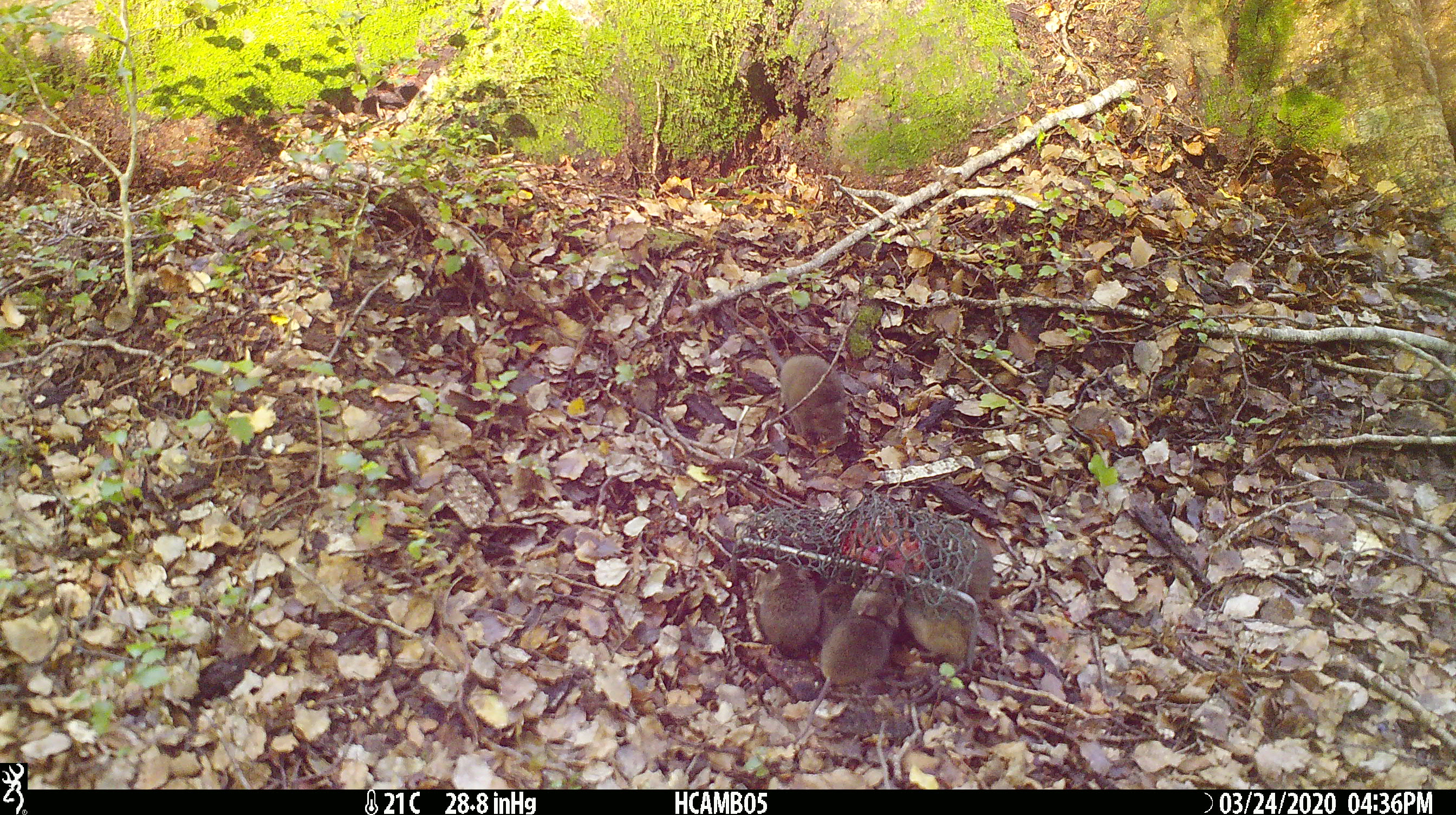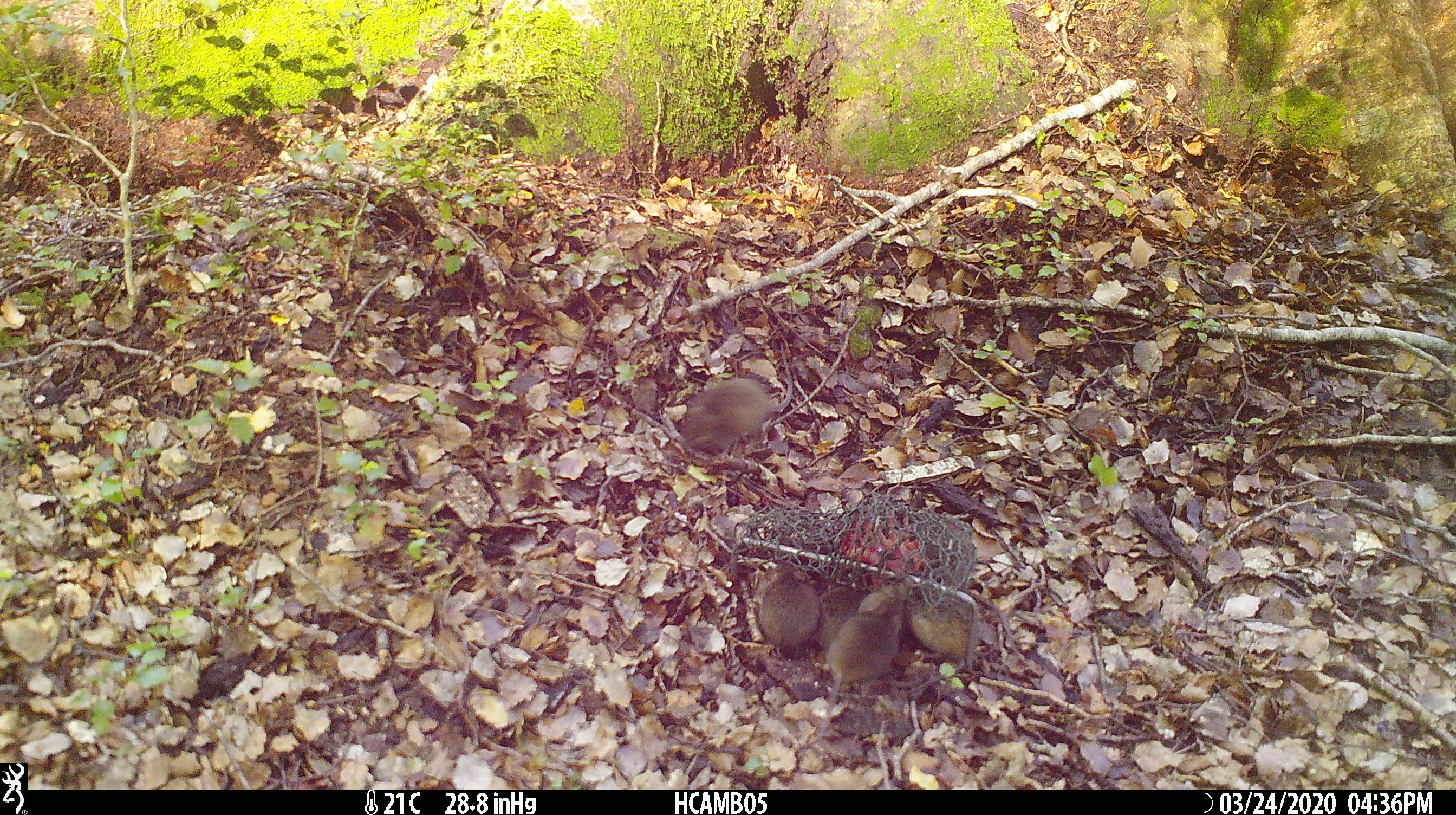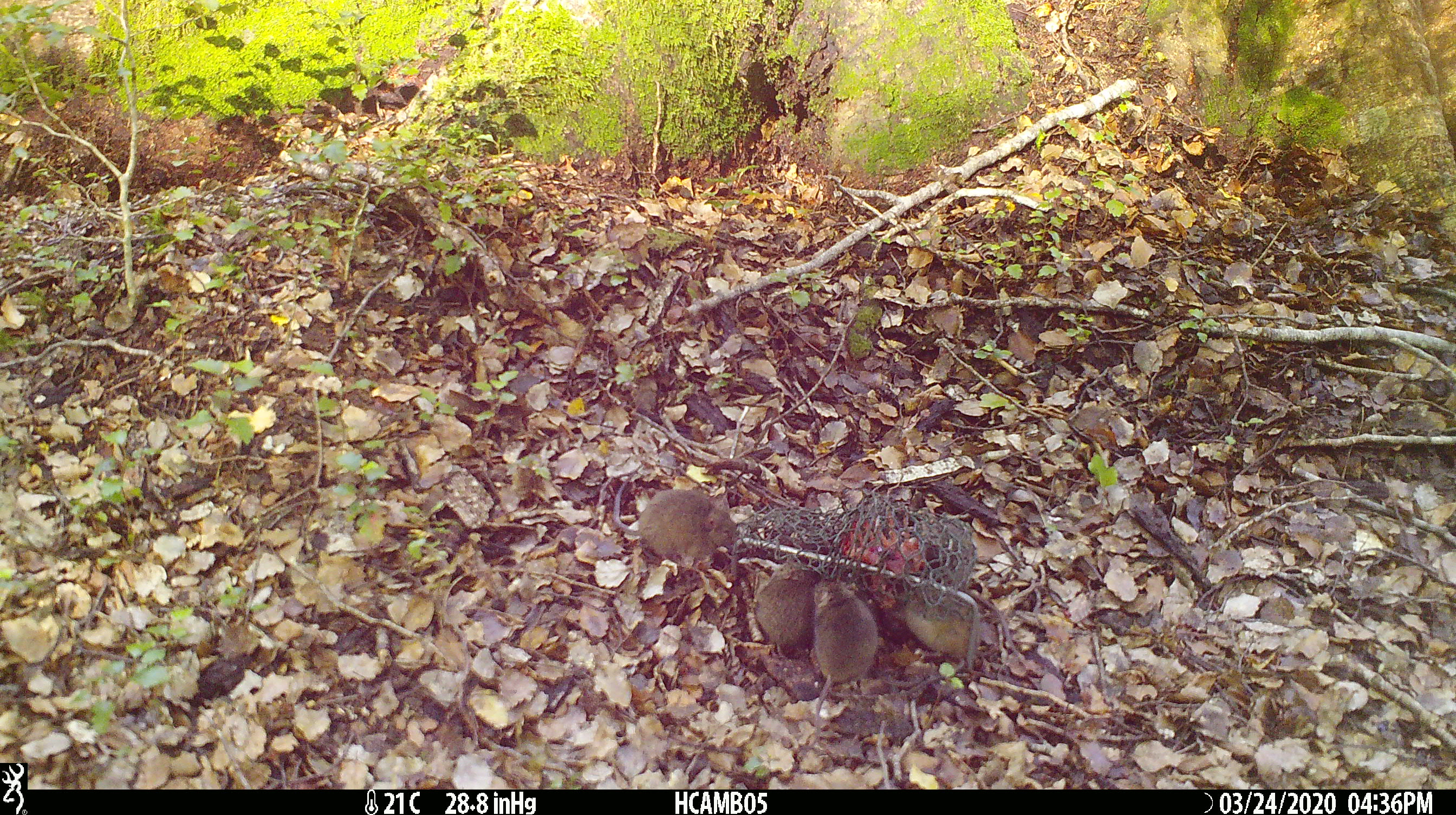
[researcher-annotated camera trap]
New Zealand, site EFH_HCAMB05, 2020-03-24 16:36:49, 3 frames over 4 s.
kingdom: Animalia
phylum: Chordata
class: Mammalia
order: Rodentia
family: Muridae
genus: Mus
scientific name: Mus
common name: mouse